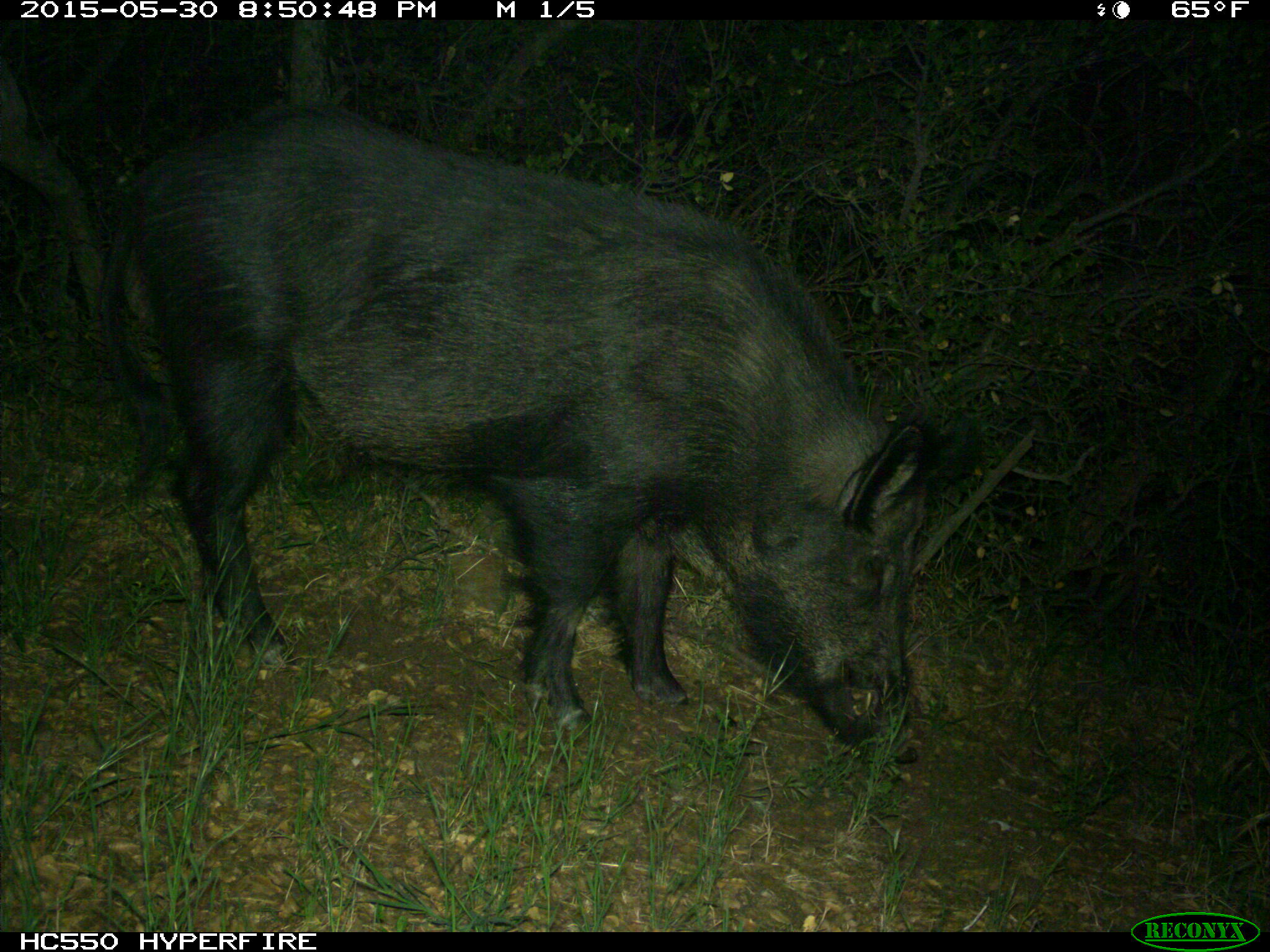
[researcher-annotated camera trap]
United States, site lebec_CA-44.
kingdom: Animalia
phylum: Chordata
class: Mammalia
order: Artiodactyla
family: Suidae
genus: Sus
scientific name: Sus scrofa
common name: wild boar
Sus scrofa (wild boar).